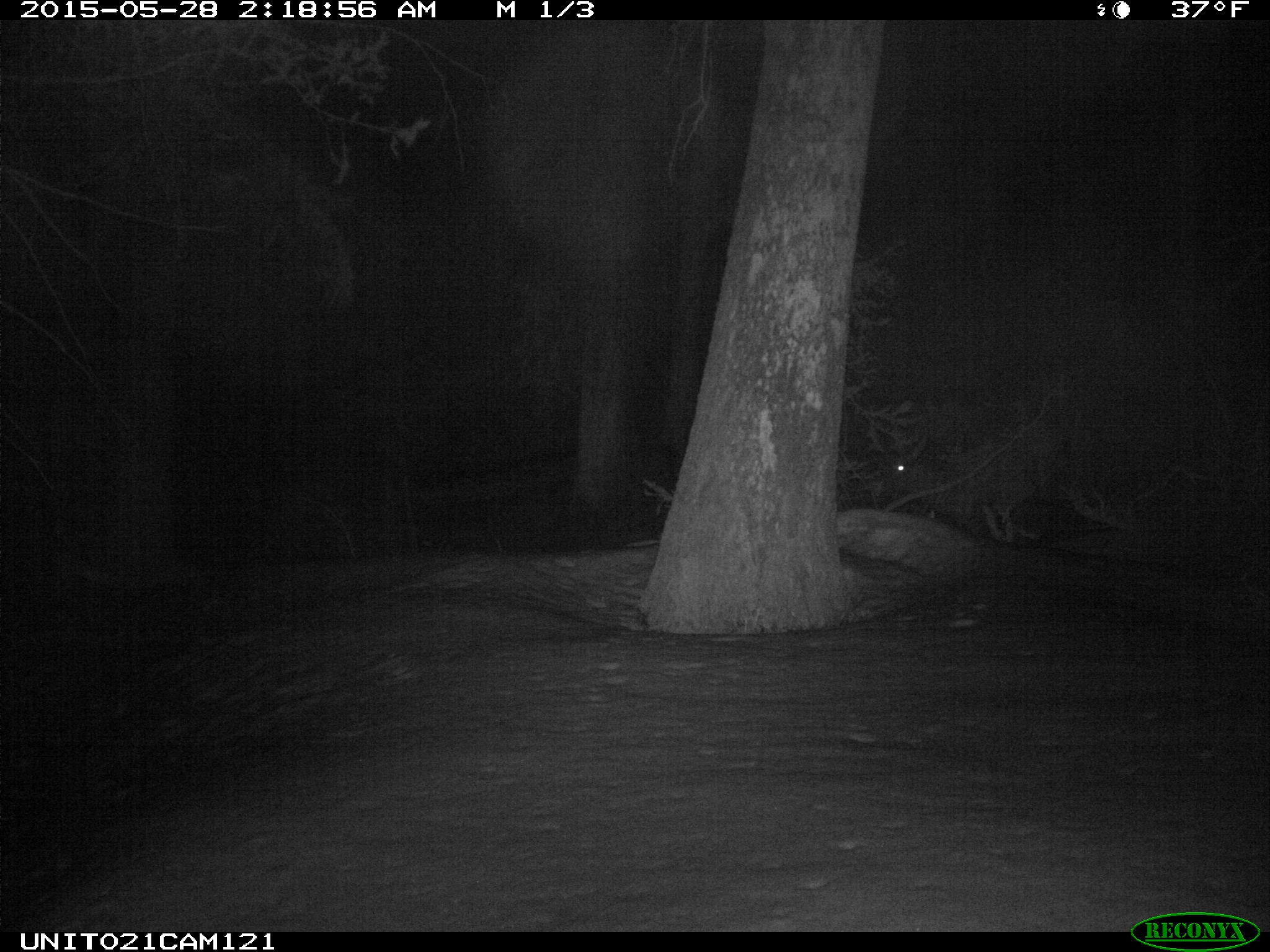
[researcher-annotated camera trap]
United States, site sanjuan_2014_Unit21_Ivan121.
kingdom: Animalia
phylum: Chordata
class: Mammalia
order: Artiodactyla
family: Cervidae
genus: Cervus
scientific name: Cervus elaphus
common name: red deer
Cervus elaphus (red deer).